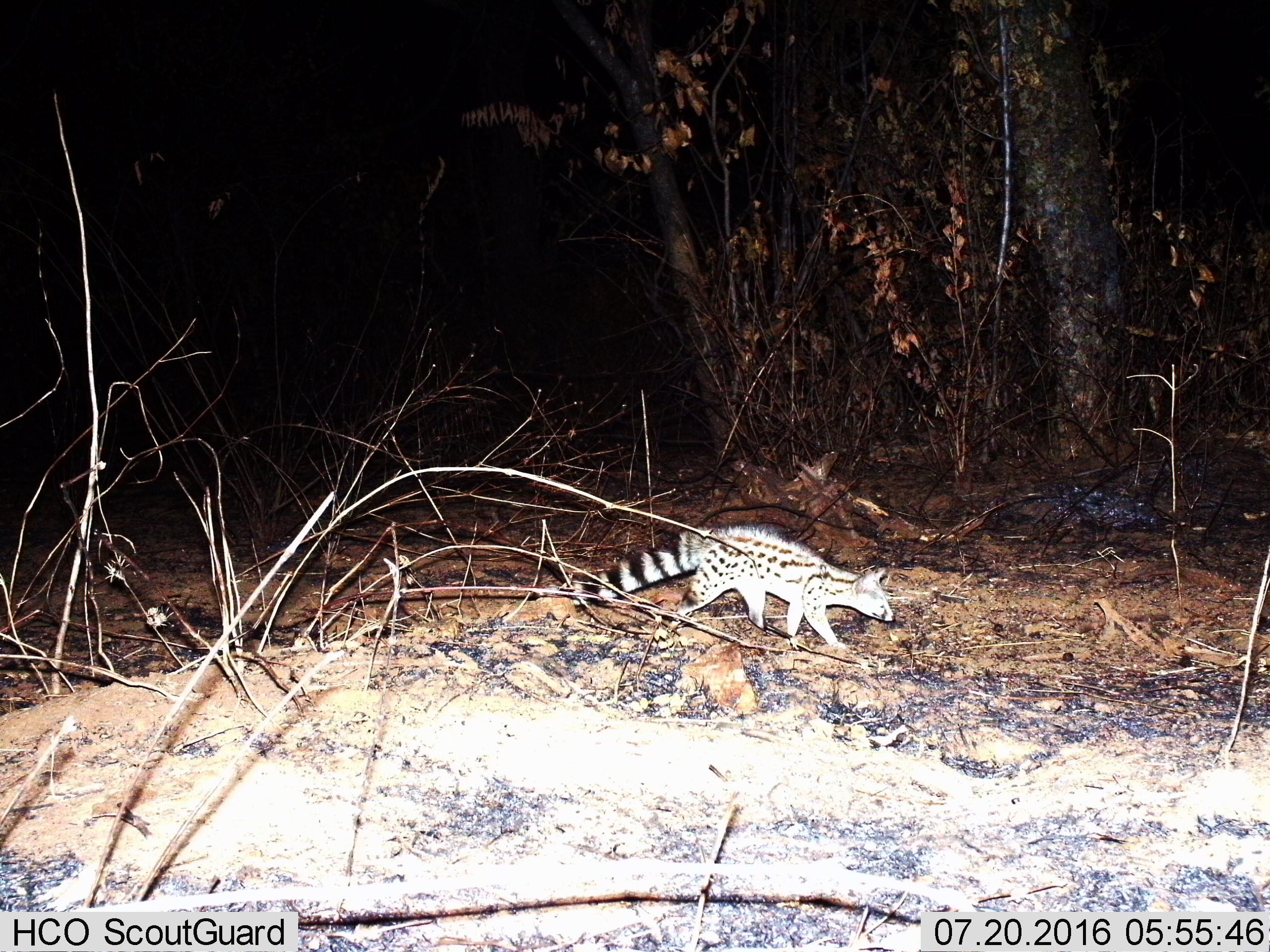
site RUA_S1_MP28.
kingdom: Animalia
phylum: Chordata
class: Mammalia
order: Carnivora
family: Viverridae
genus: Genetta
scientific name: Genetta genetta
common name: small-spotted genet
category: genetcommonsmallspotted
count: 1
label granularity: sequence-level